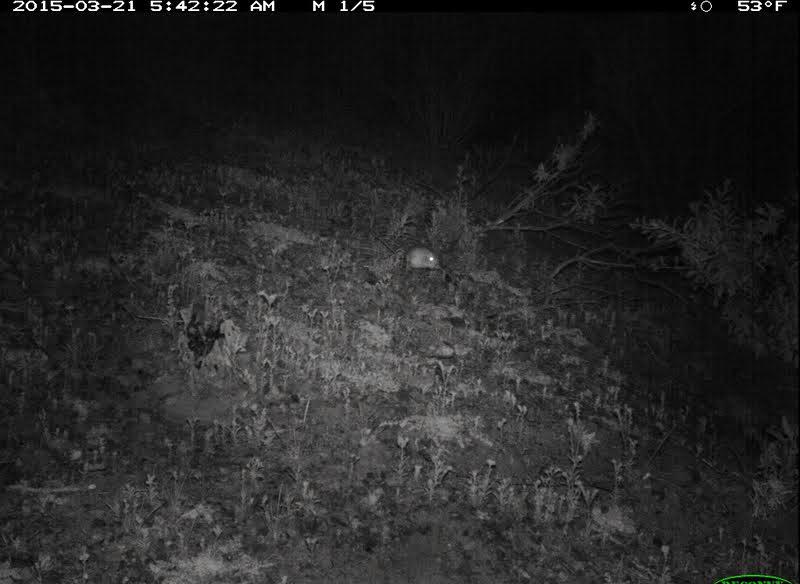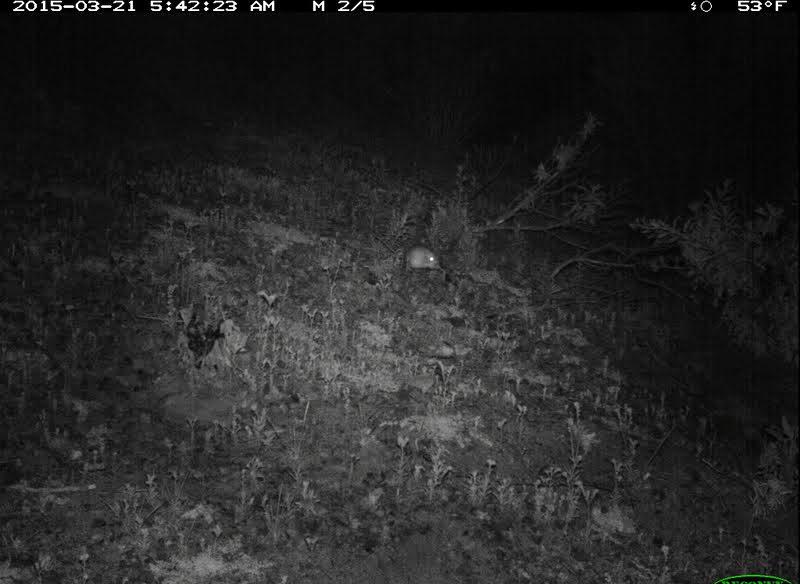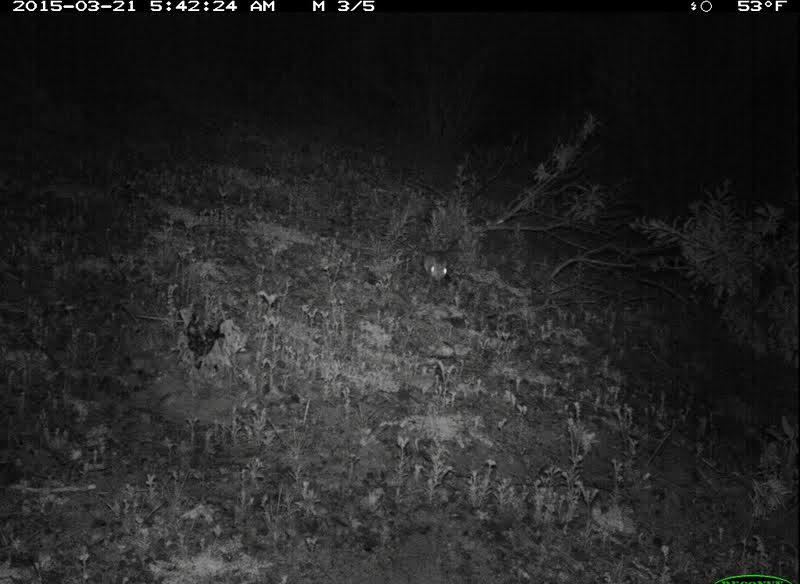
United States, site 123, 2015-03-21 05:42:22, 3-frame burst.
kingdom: Animalia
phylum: Chordata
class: Mammalia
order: Rodentia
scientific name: Rodentia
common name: rodent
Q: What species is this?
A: Rodent (Rodentia).